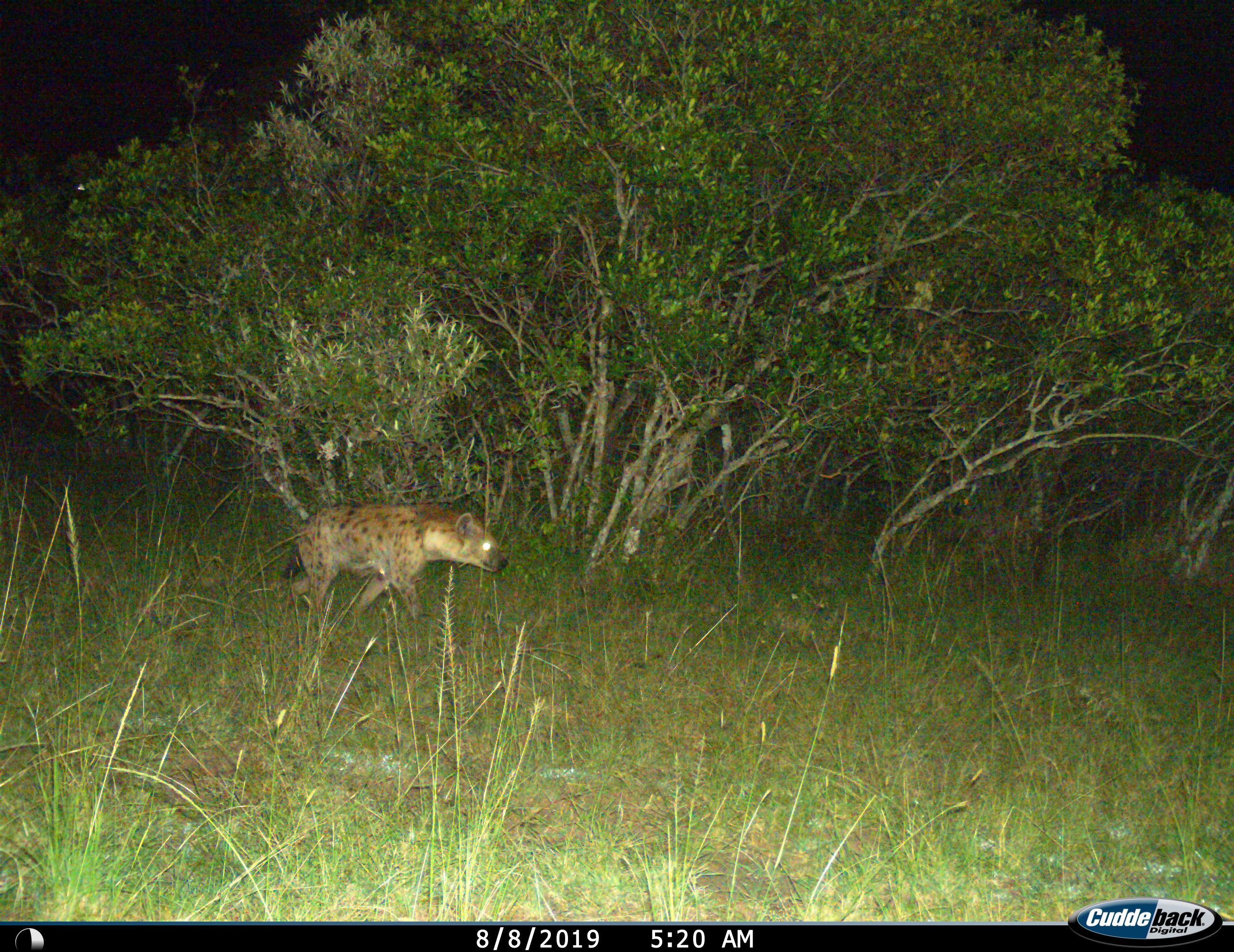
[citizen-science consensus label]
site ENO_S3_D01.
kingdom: Animalia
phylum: Chordata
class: Mammalia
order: Carnivora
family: Hyaenidae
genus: Crocuta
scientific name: Crocuta crocuta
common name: spotted hyena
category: hyenaspotted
Hyenaspotted (spotted hyena) (Crocuta crocuta), count 1. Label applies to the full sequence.